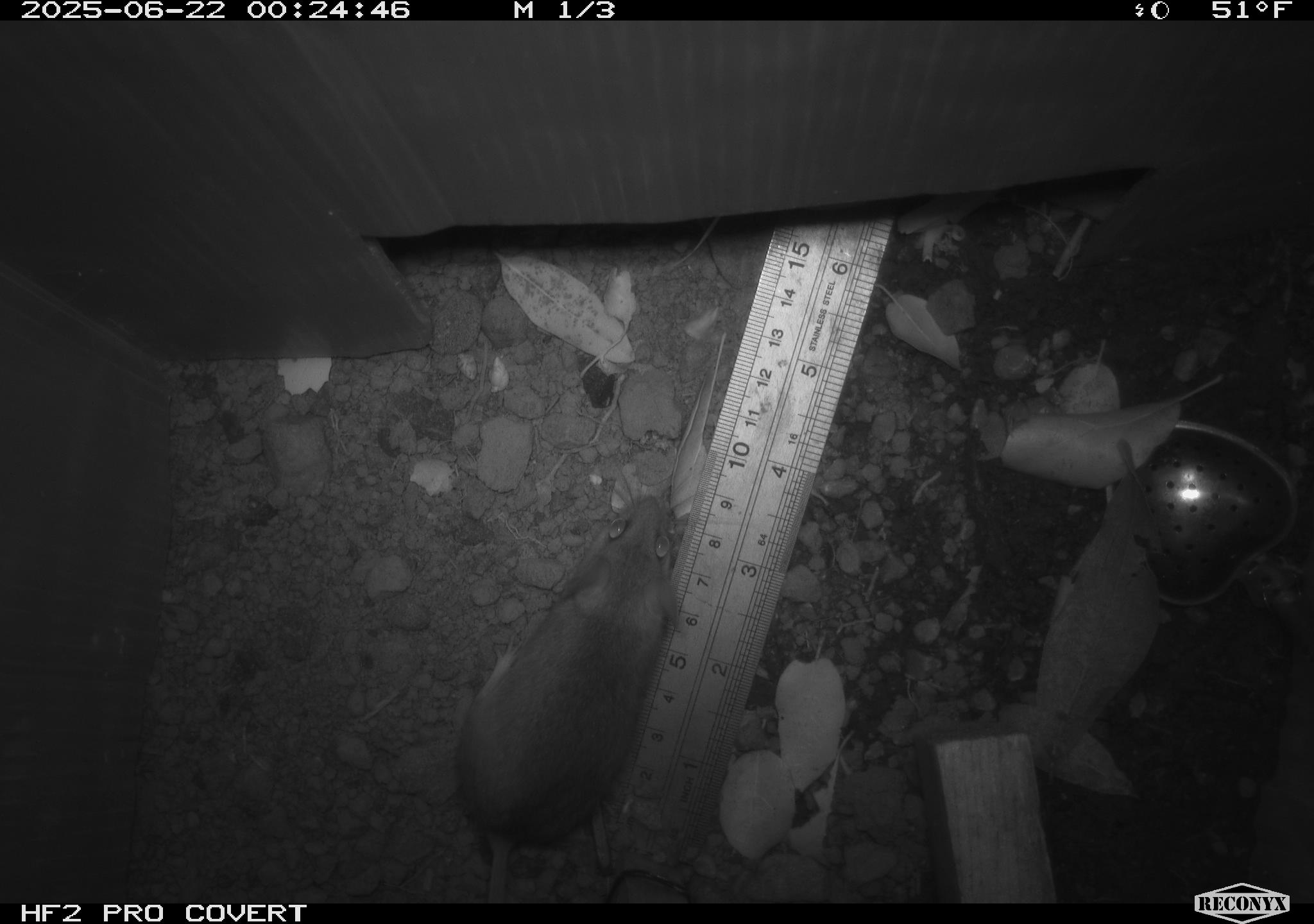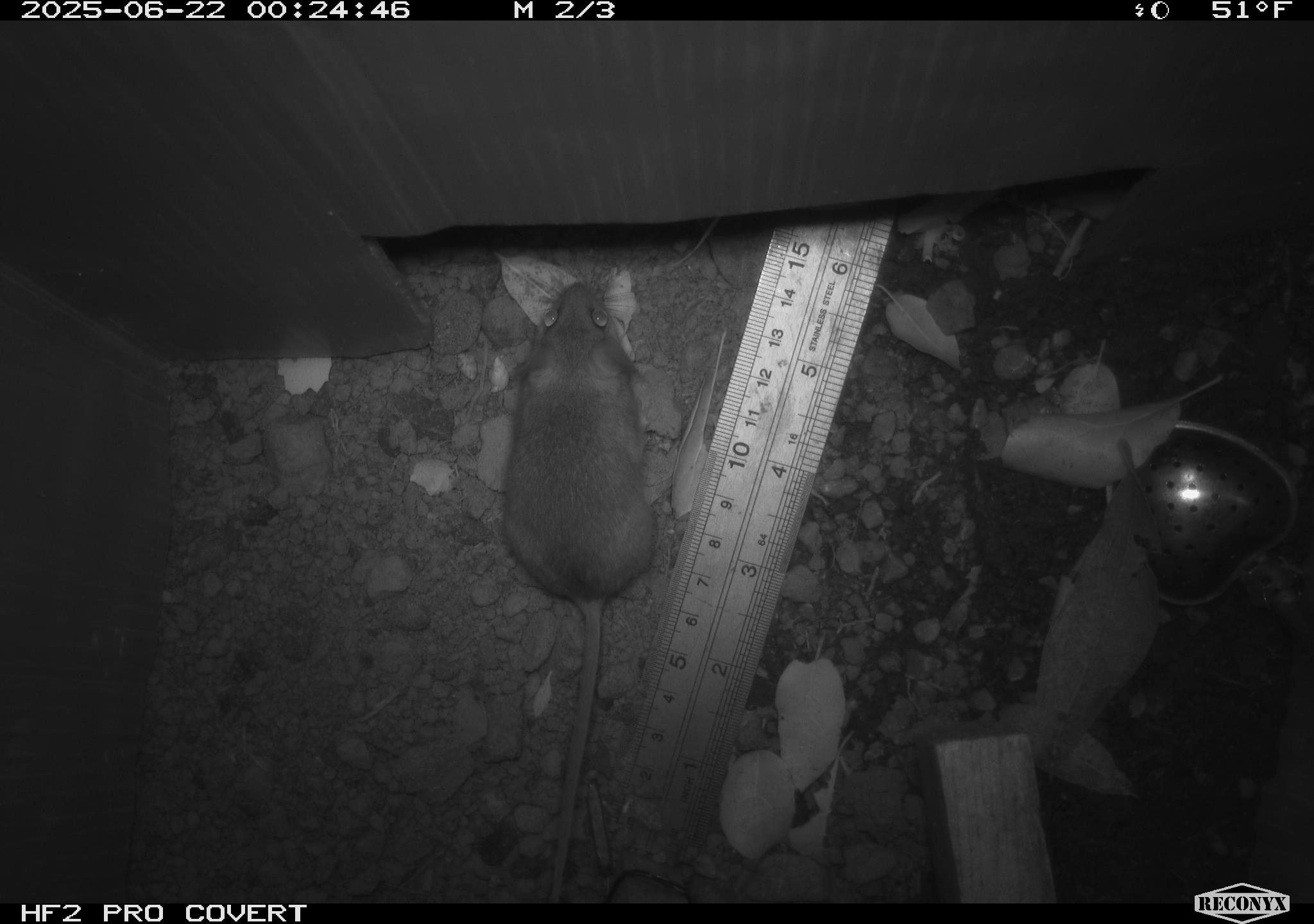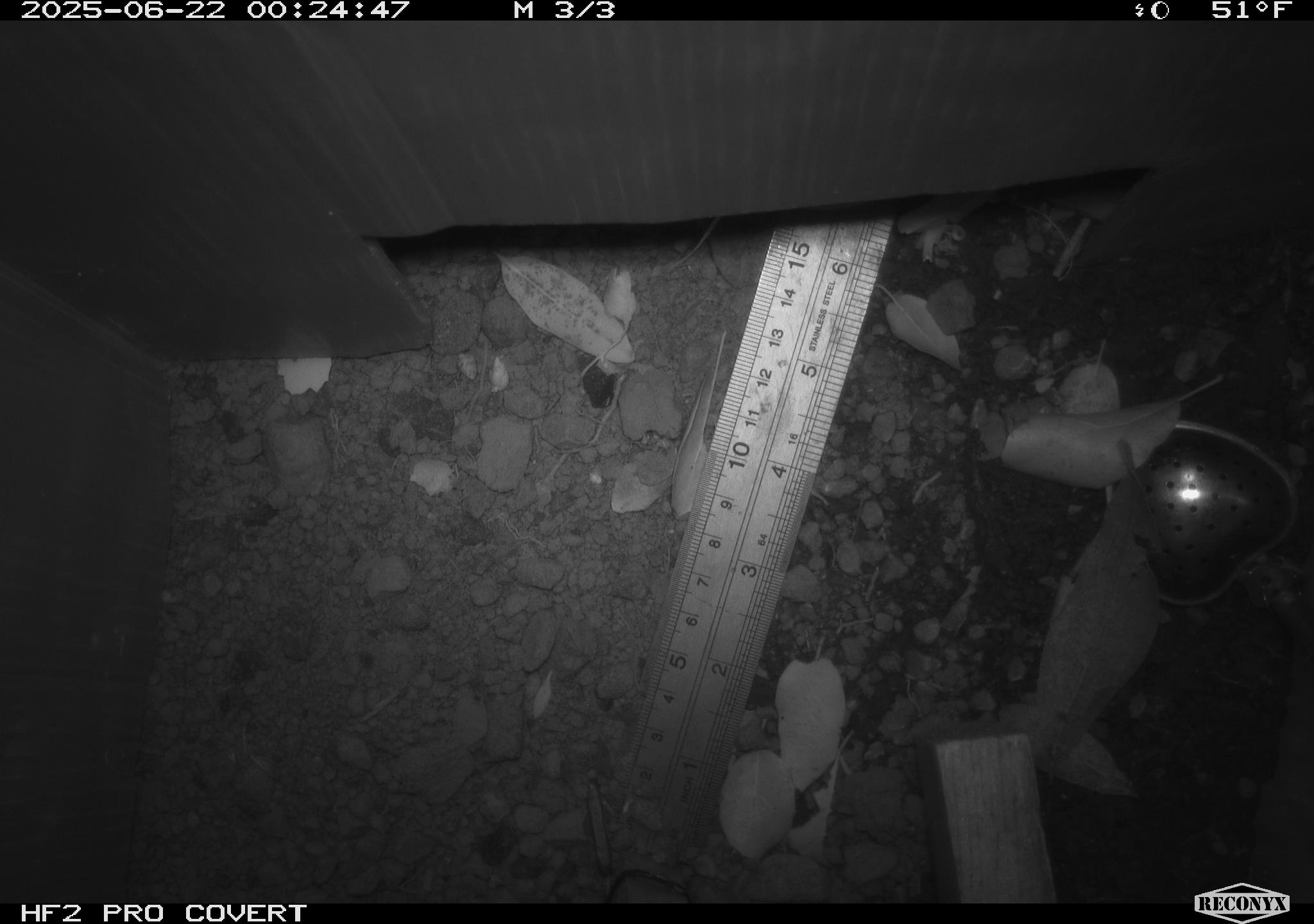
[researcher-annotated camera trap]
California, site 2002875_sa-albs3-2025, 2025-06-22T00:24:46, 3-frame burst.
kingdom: Animalia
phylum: Chordata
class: Mammalia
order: Rodentia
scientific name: Rodentia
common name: mouse species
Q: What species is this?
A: Mouse species (Rodentia).